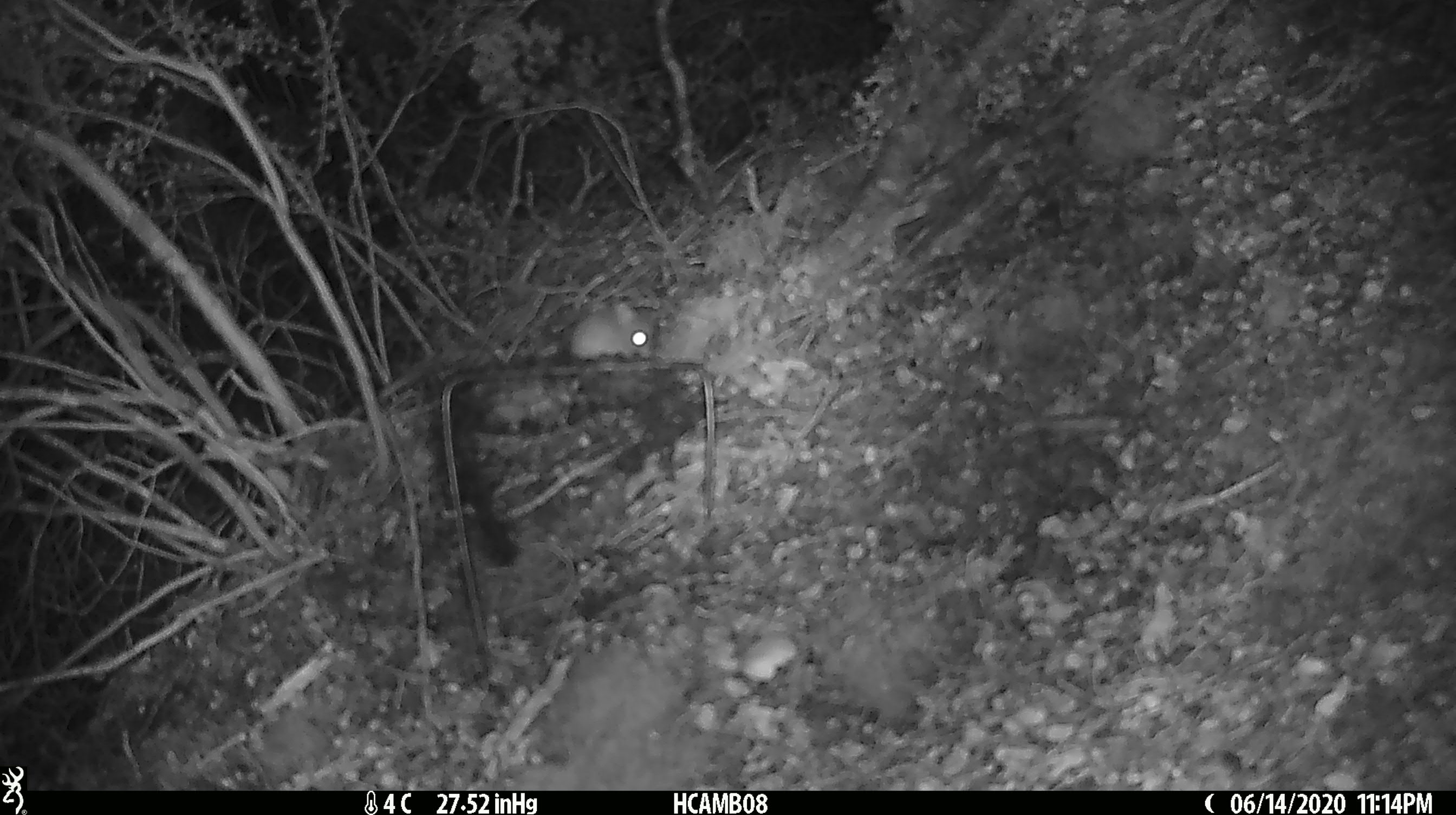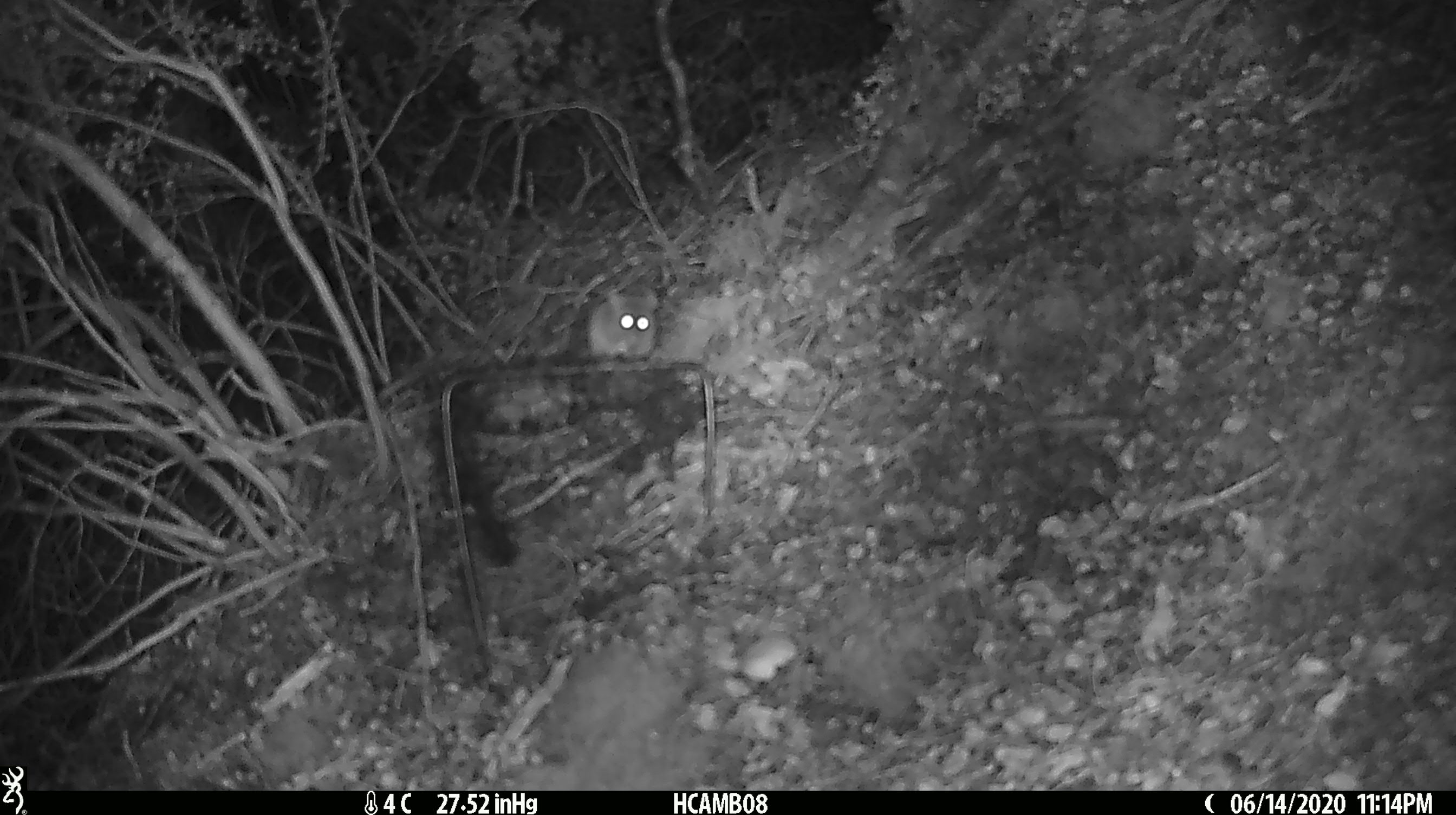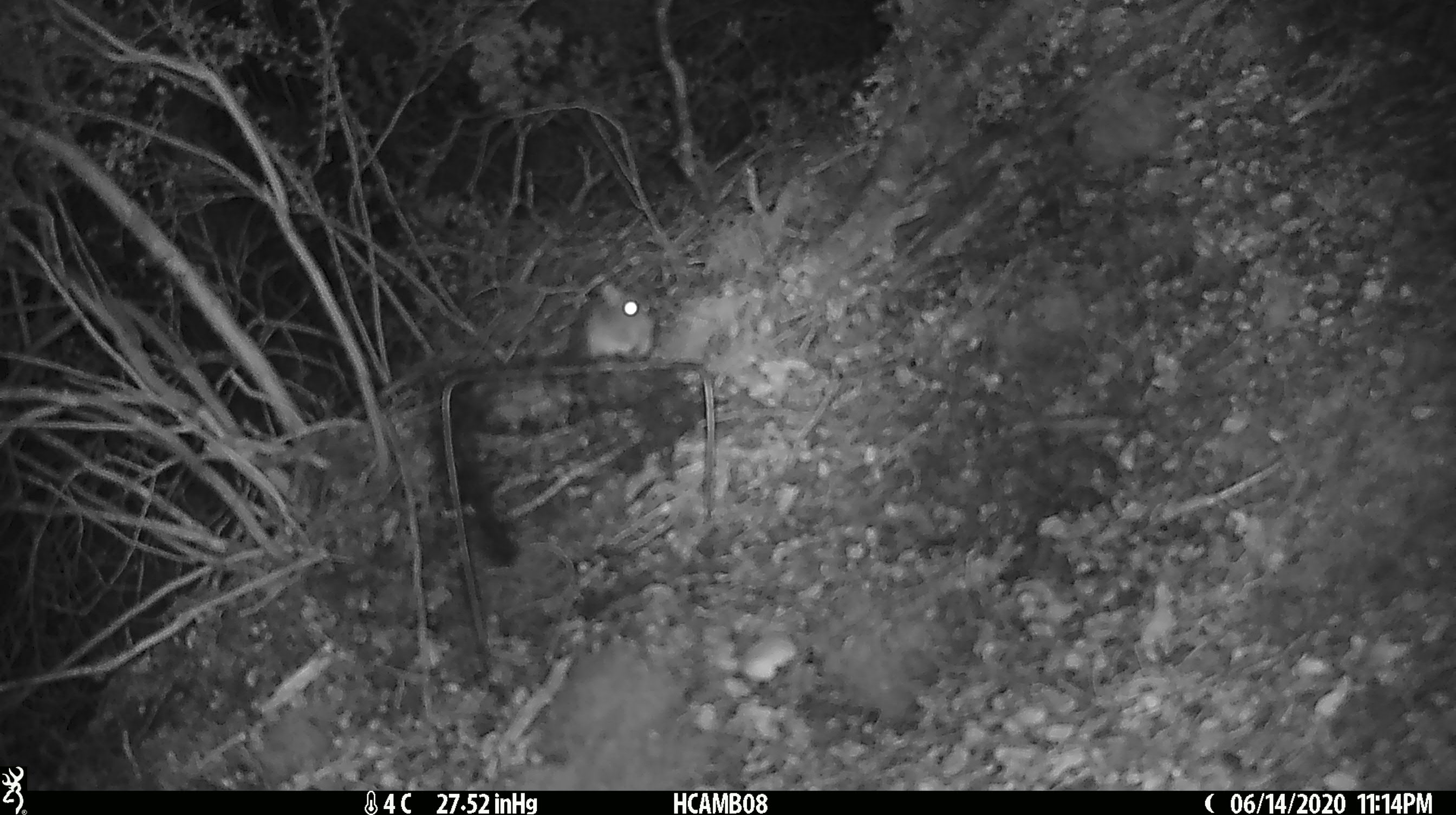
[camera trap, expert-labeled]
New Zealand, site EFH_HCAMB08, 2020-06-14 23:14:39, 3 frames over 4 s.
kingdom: Animalia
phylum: Chordata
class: Mammalia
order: Rodentia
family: Muridae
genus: Mus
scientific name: Mus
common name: mouse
Mouse (Mus).